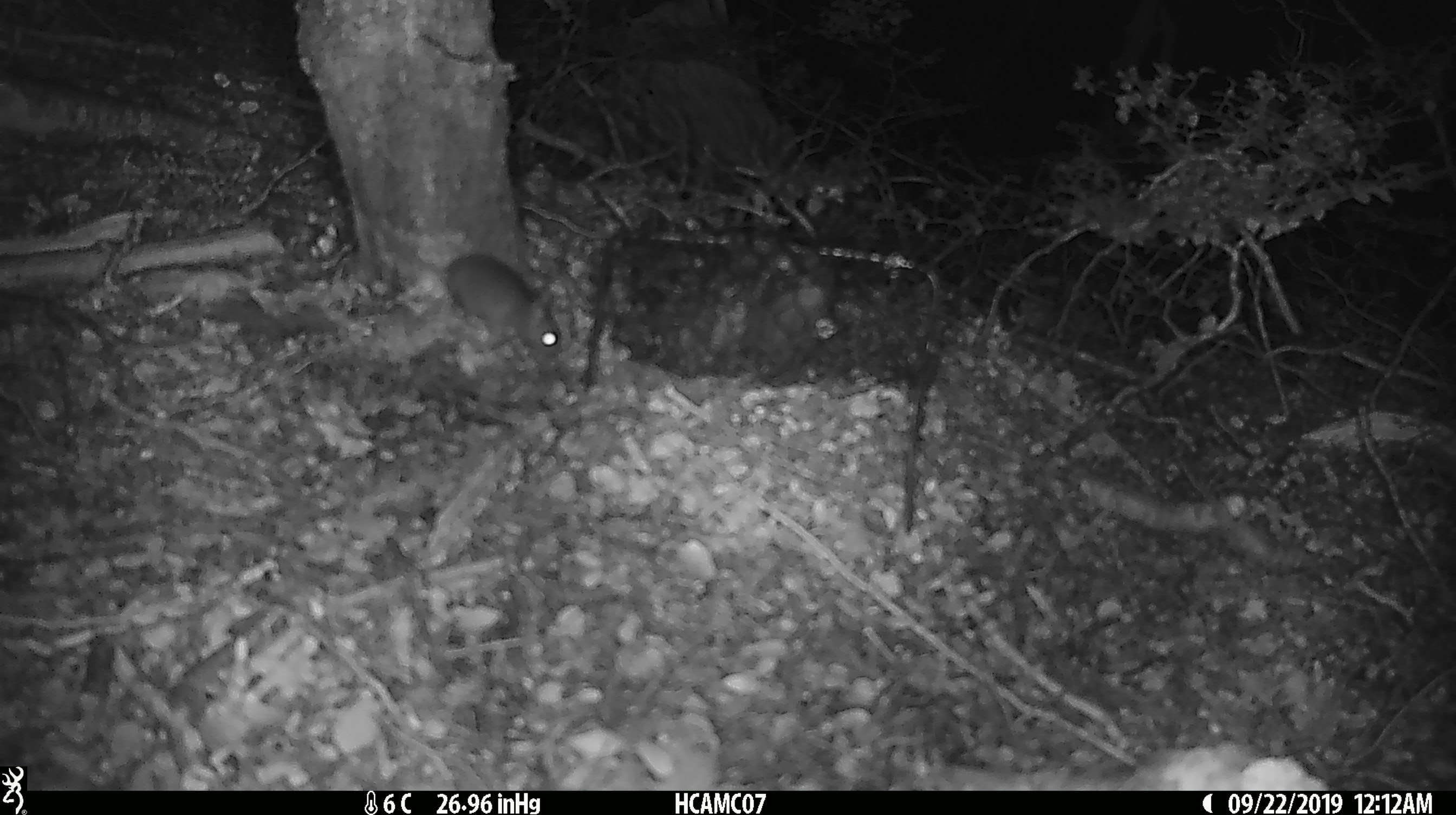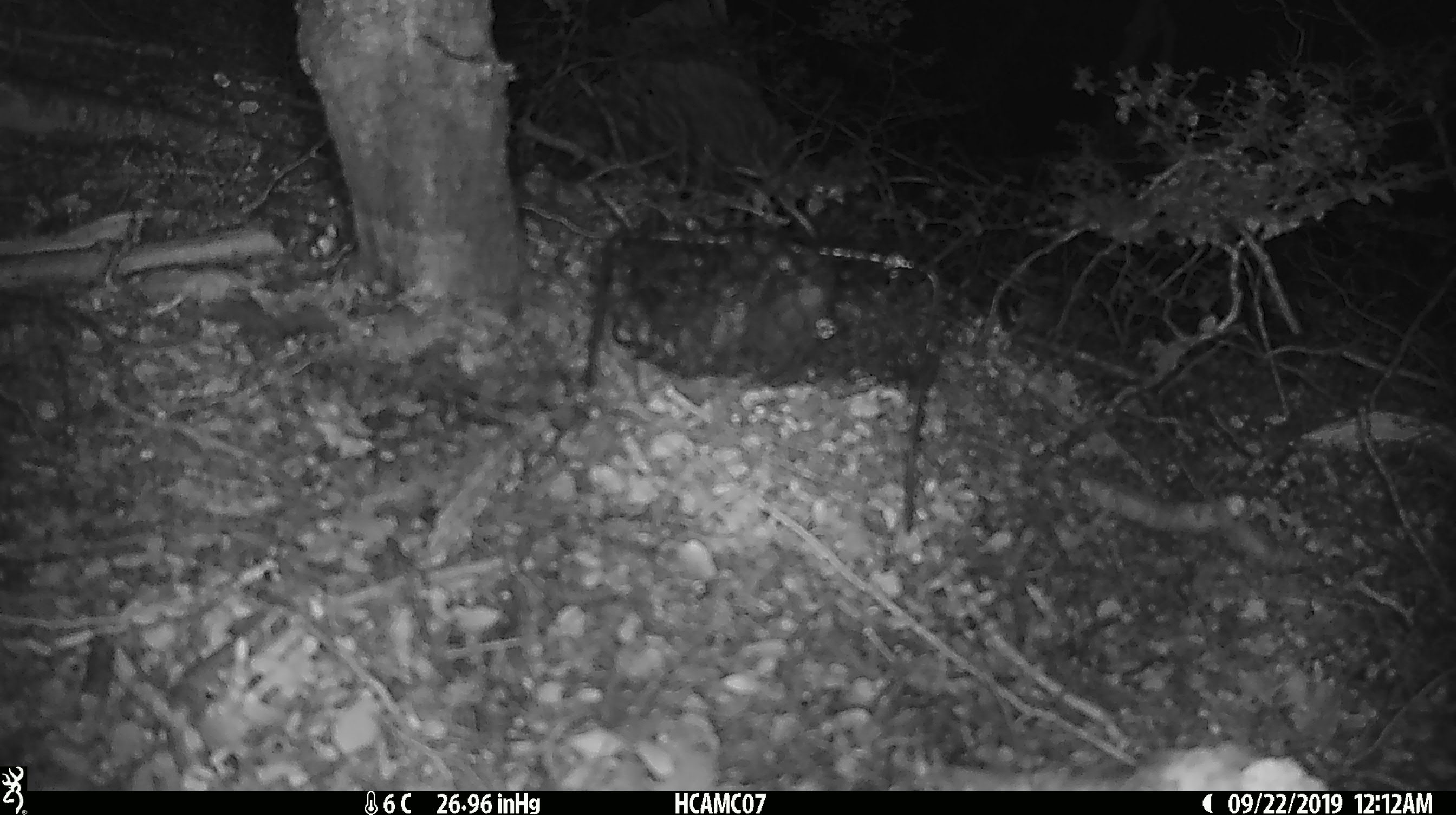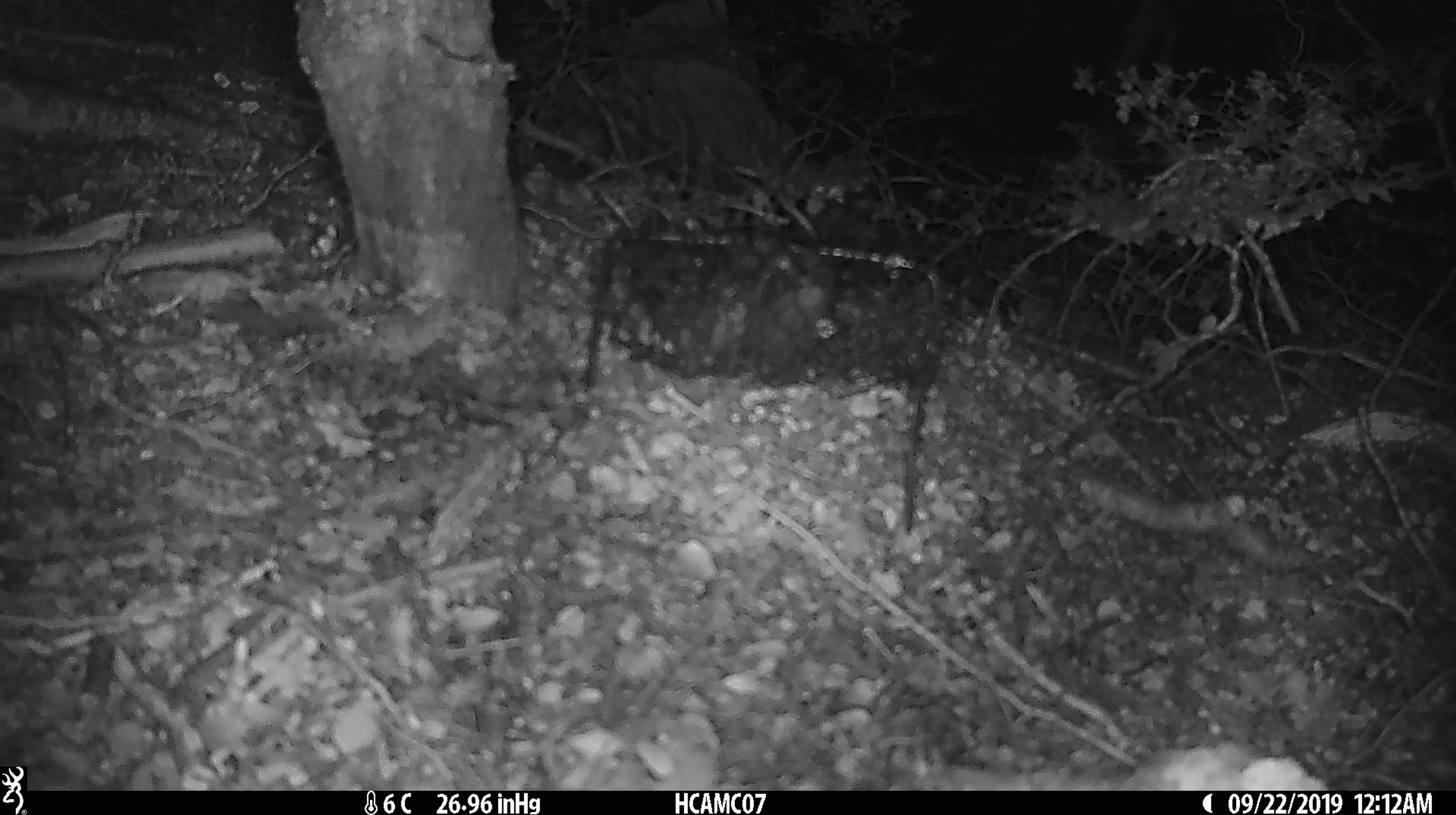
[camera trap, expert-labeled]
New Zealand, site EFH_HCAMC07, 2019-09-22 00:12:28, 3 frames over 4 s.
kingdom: Animalia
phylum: Chordata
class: Mammalia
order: Rodentia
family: Muridae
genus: Mus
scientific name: Mus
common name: mouse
Mouse (Mus).